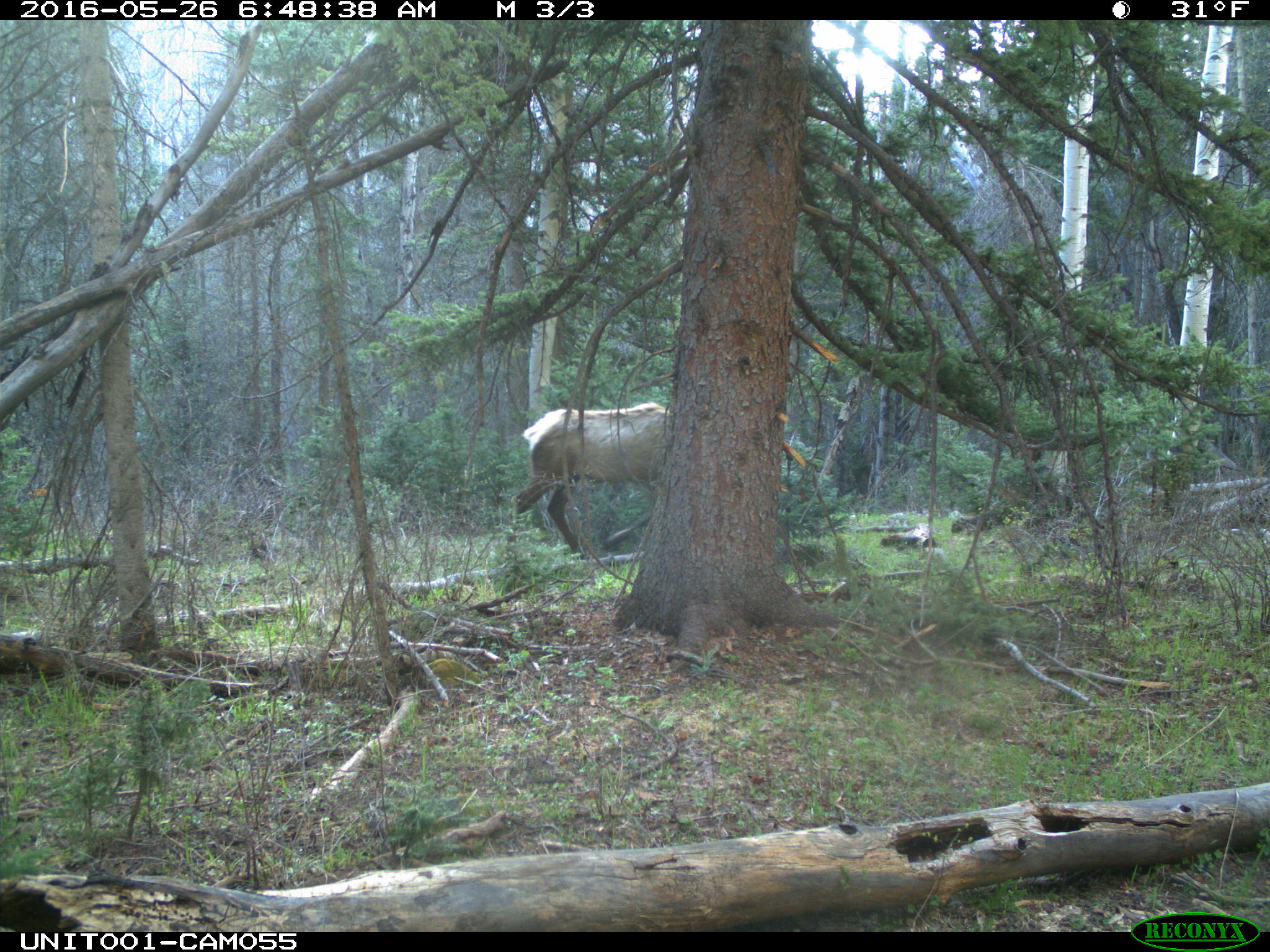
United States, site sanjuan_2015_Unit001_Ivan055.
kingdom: Animalia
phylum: Chordata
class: Mammalia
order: Artiodactyla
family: Cervidae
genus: Cervus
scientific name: Cervus elaphus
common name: red deer